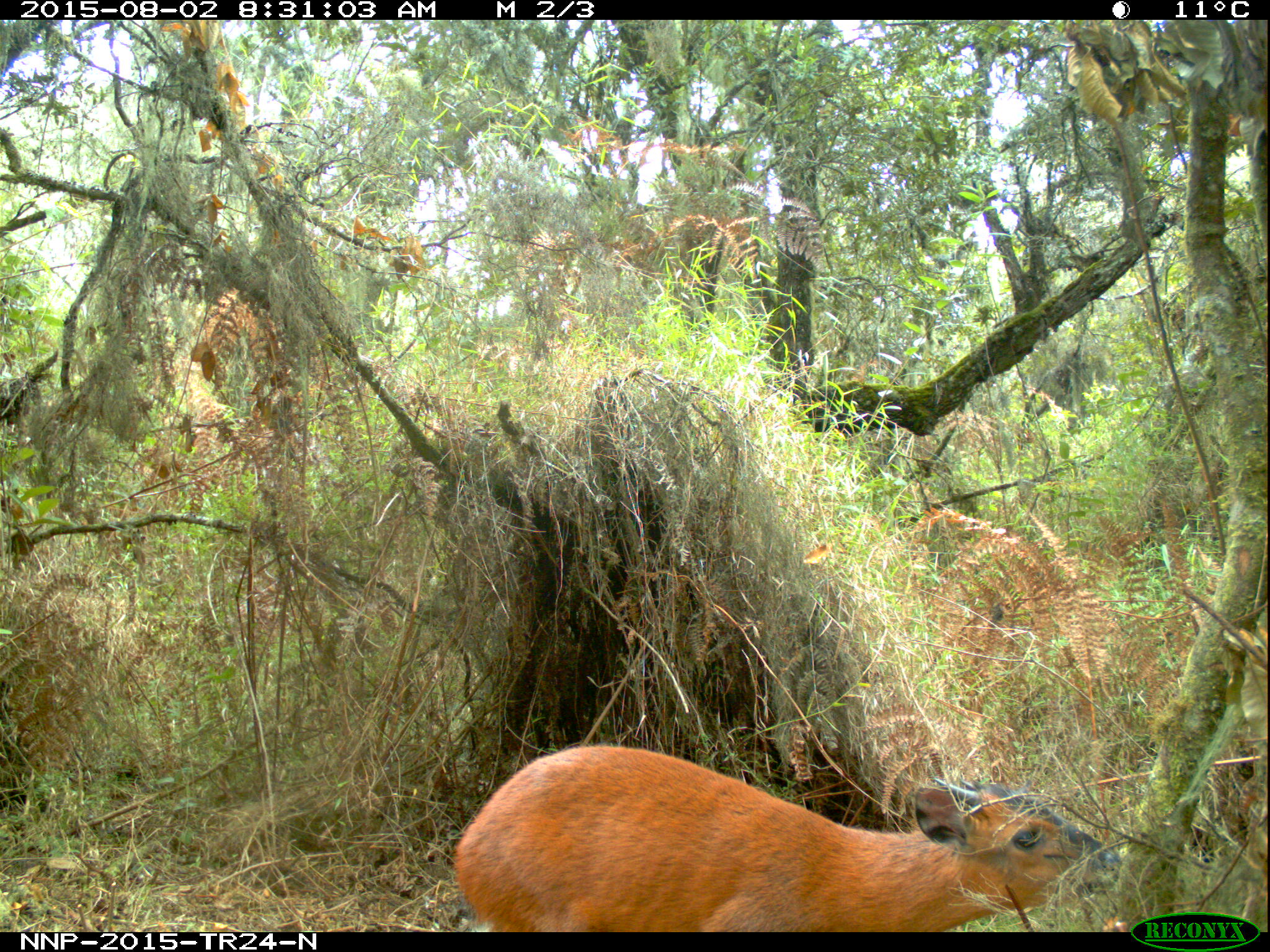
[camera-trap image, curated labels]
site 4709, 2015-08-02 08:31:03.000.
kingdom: Animalia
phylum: Chordata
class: Mammalia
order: Artiodactyla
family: Bovidae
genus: Cephalophus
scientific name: Cephalophus nigrifrons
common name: black-fronted duiker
Cephalophus nigrifrons (black-fronted duiker), count 1.